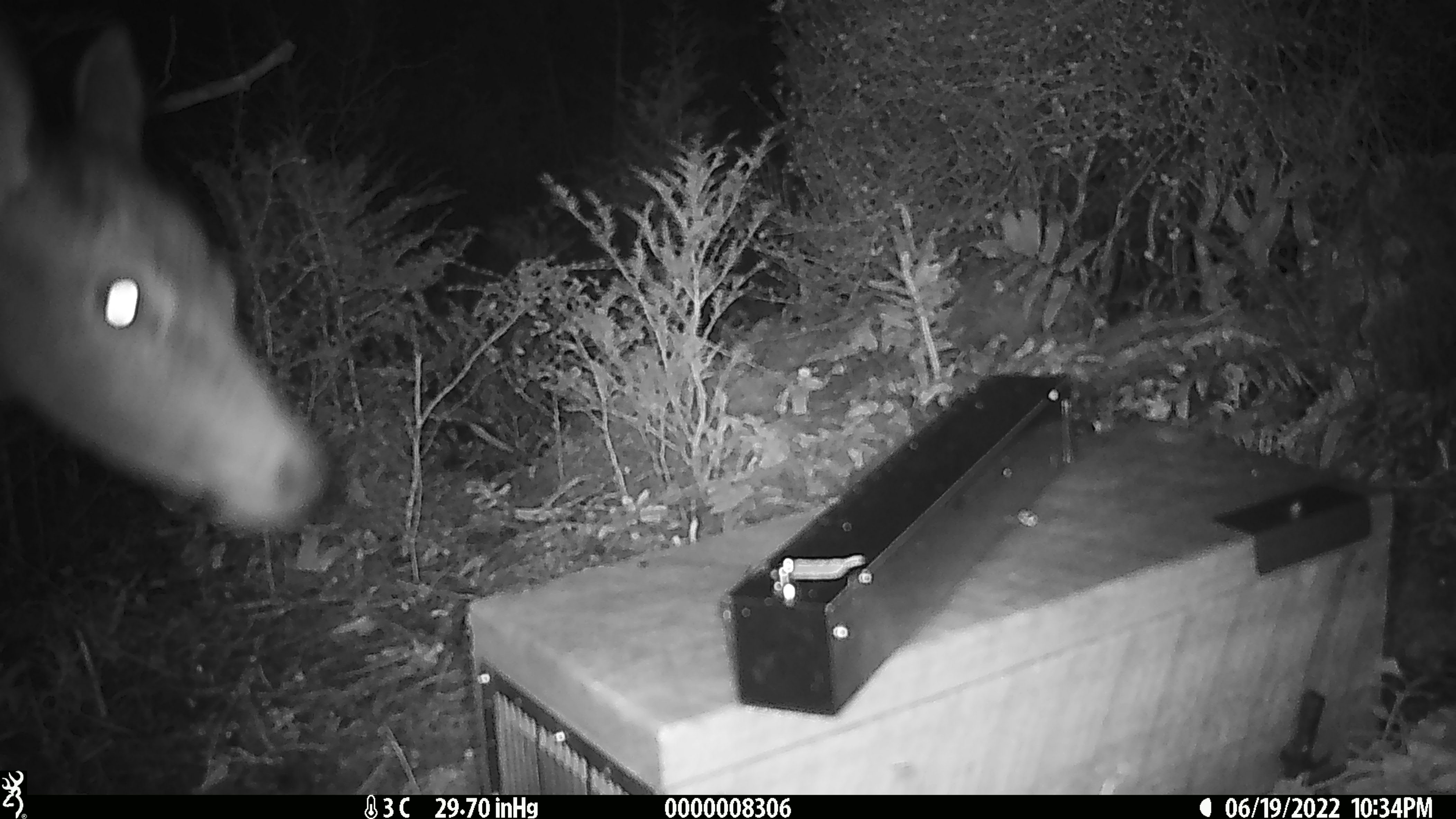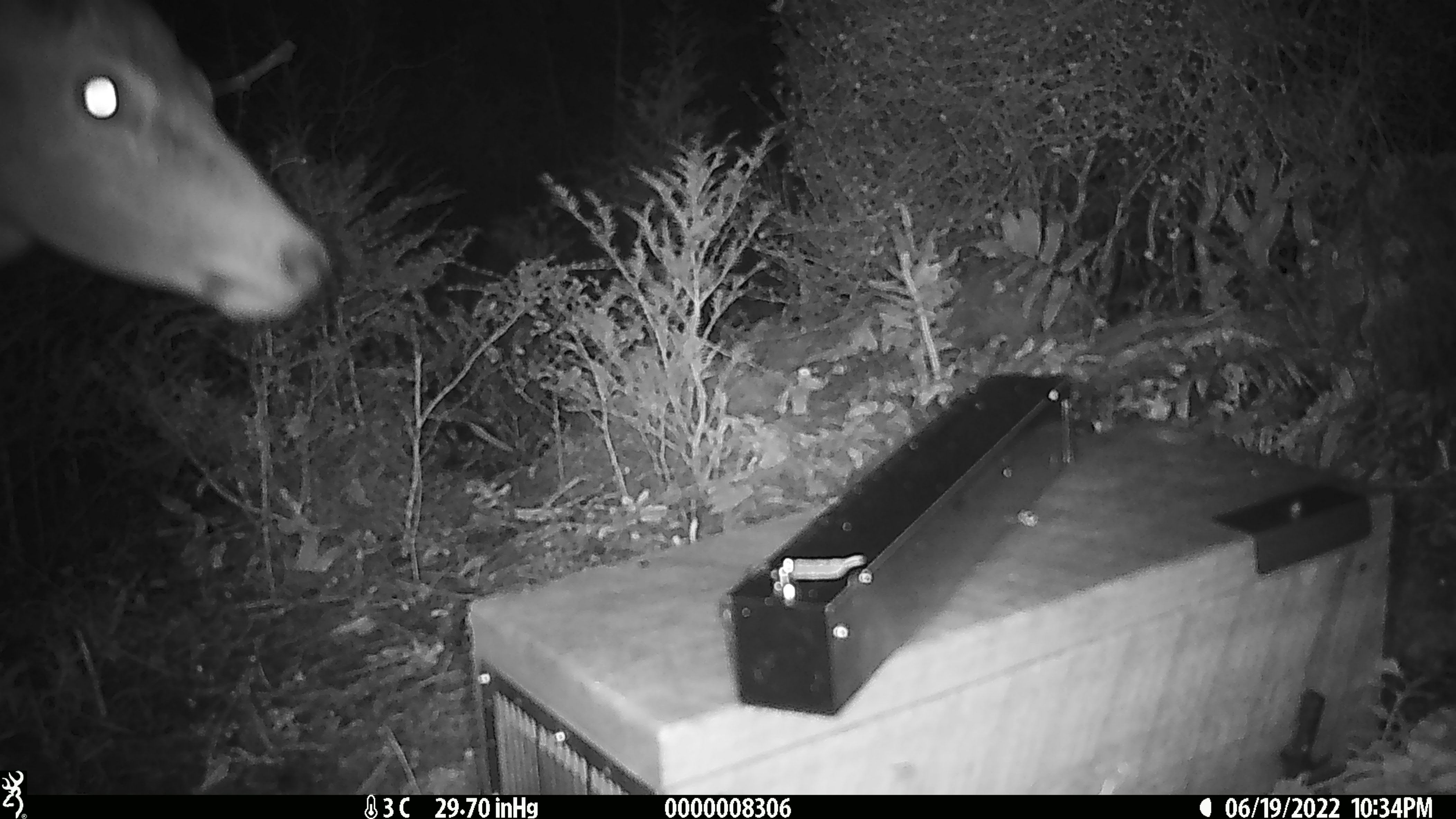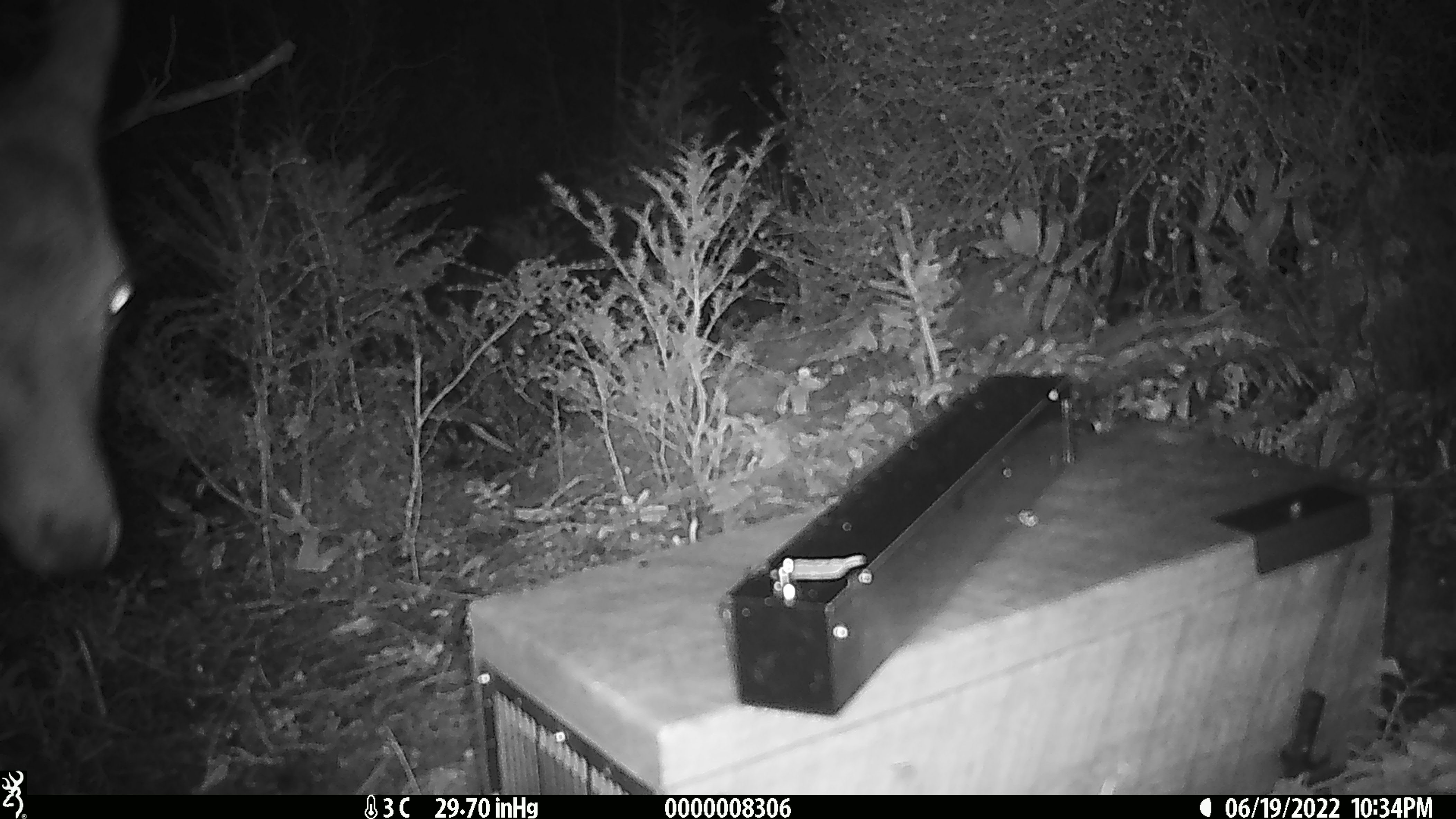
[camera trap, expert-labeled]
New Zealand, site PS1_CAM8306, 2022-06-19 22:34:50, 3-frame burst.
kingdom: Animalia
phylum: Chordata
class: Mammalia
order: Artiodactyla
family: Cervidae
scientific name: Cervidae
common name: deer